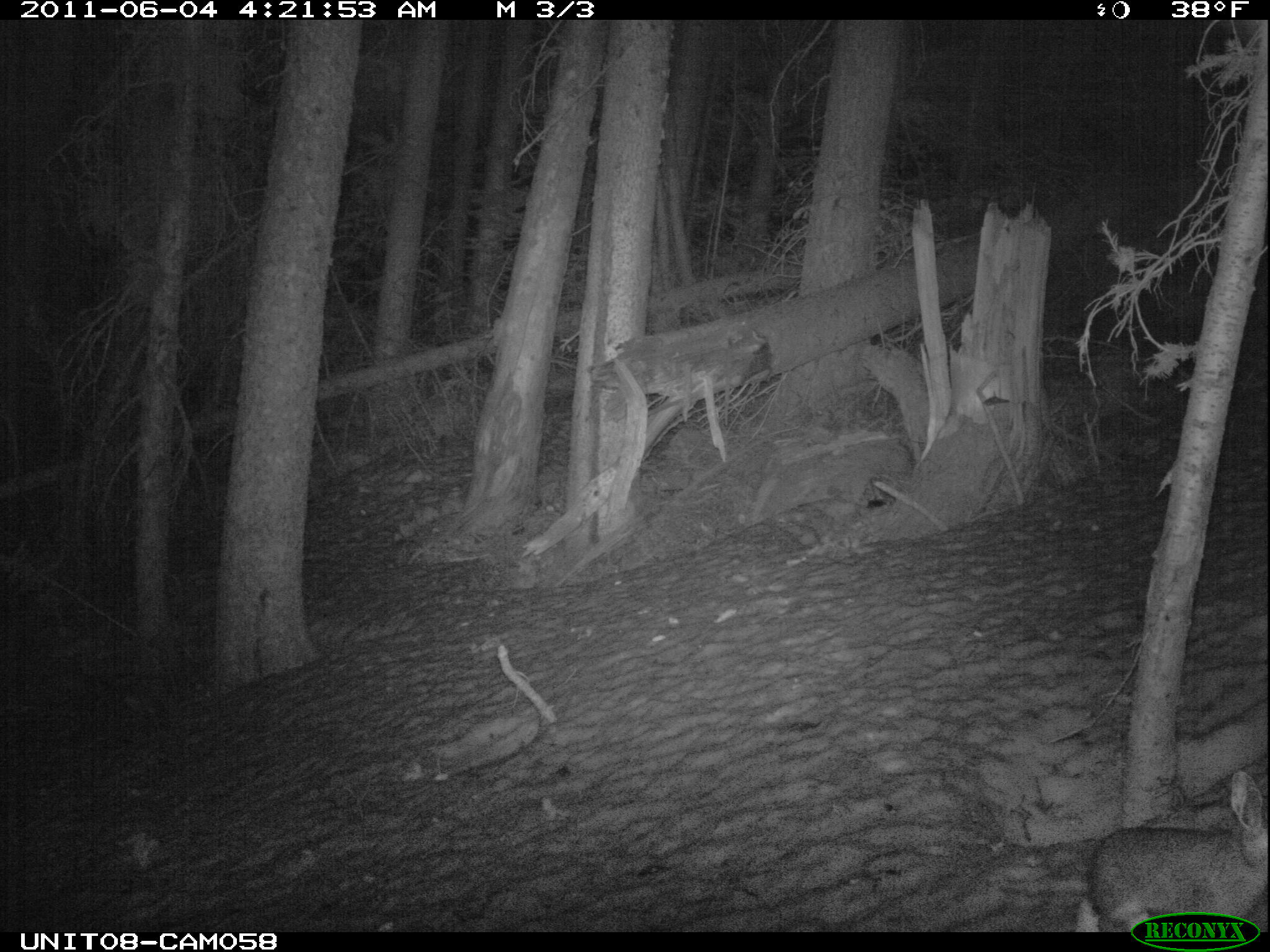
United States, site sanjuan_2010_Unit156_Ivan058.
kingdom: Animalia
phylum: Chordata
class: Mammalia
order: Lagomorpha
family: Leporidae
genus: Lepus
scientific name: Lepus americanus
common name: snowshoe hare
Lepus americanus (snowshoe hare).